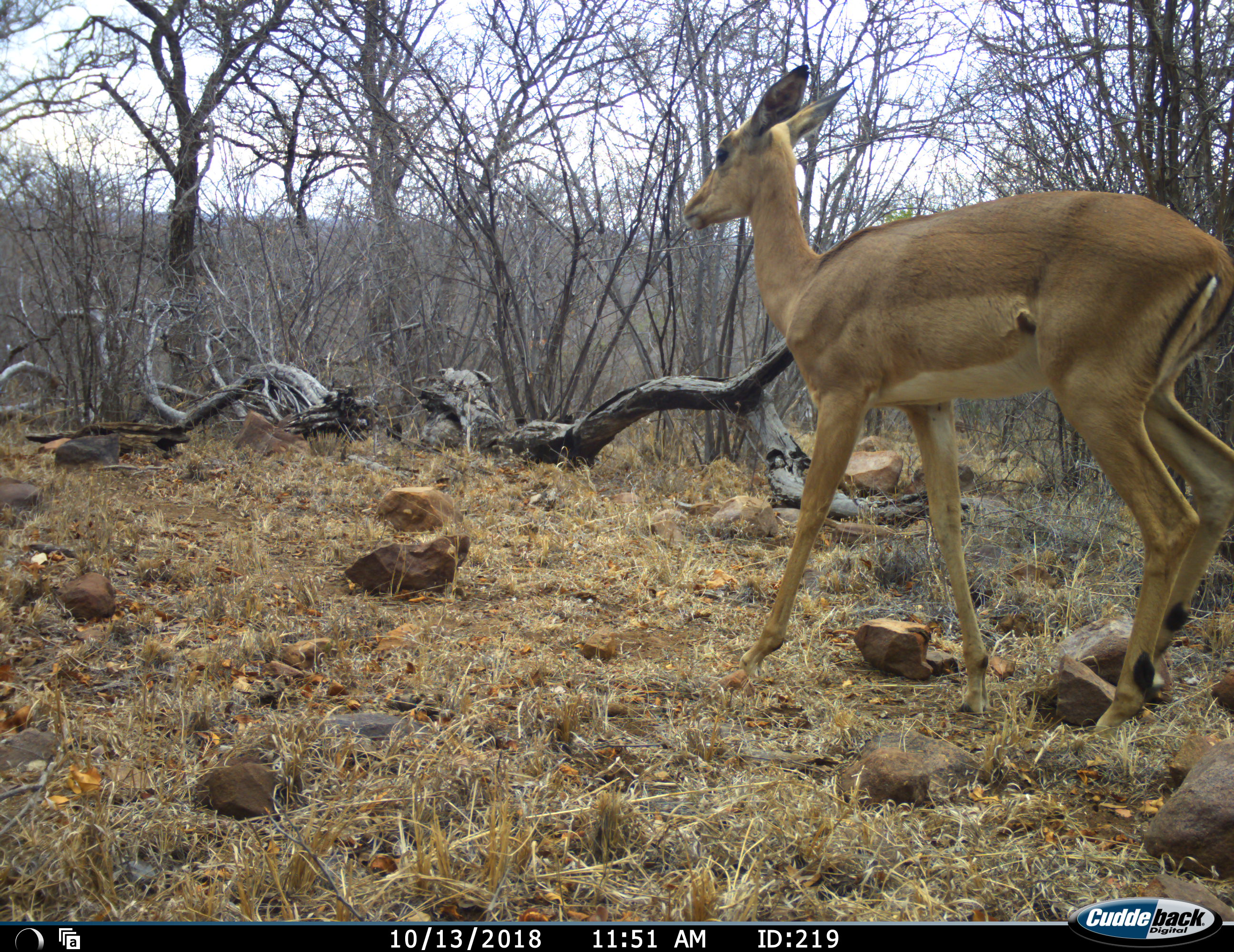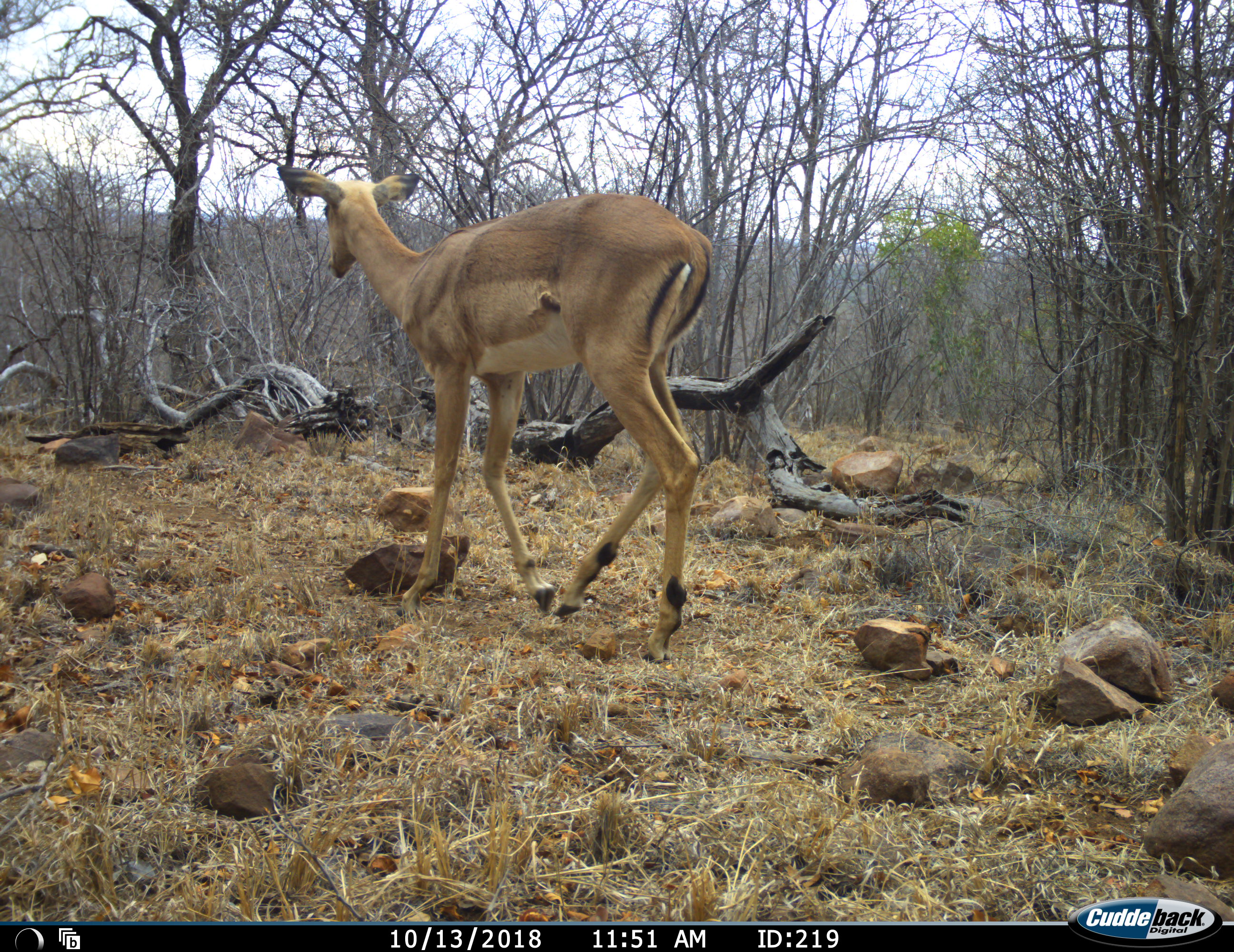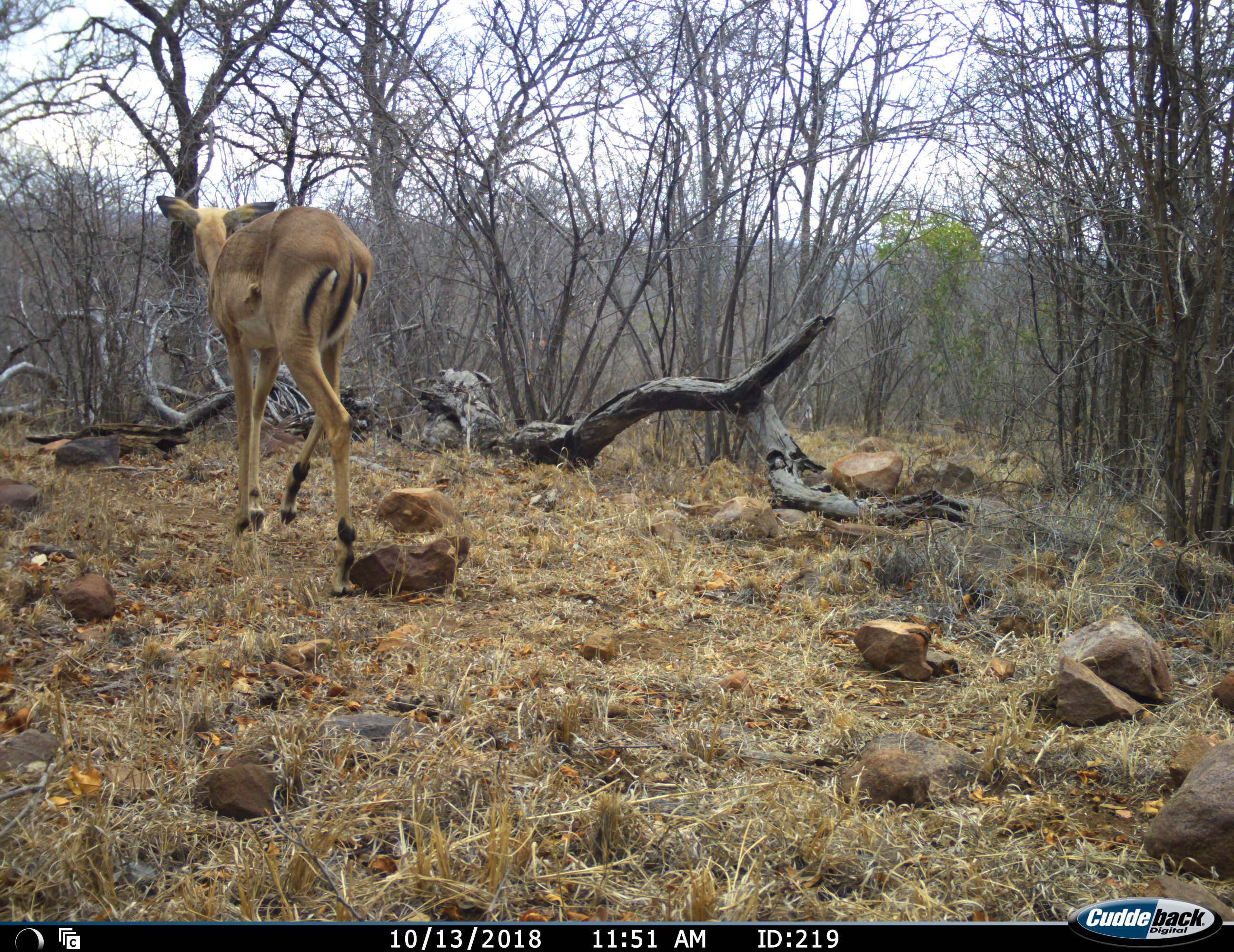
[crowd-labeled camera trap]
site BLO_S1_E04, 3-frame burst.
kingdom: Animalia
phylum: Chordata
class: Mammalia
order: Artiodactyla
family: Bovidae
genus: Aepyceros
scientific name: Aepyceros melampus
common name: impala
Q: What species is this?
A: Impala (Aepyceros melampus).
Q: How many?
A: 1.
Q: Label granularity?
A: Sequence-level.